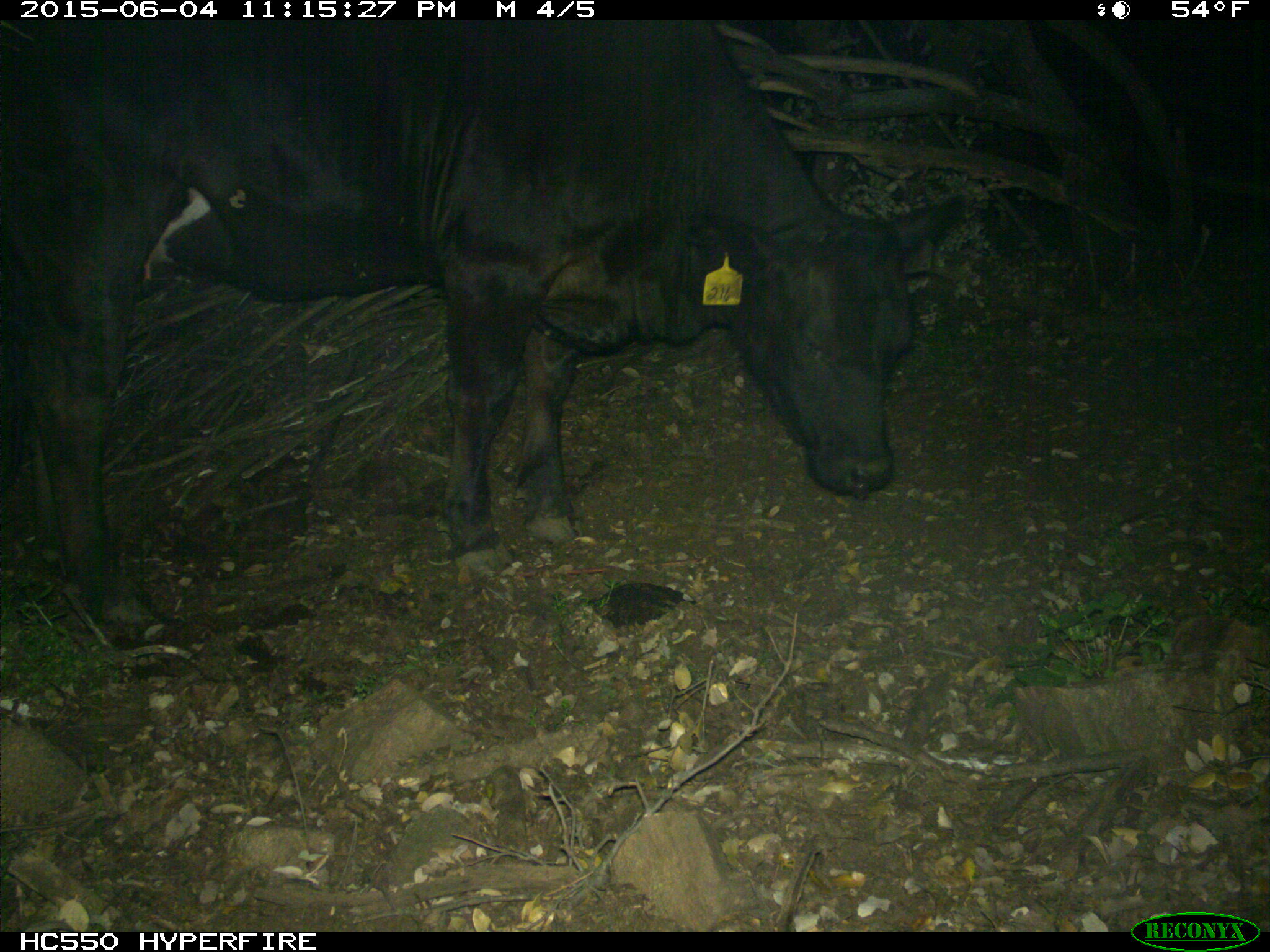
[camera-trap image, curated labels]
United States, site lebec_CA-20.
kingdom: Animalia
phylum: Chordata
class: Mammalia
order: Artiodactyla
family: Bovidae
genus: Bos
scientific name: Bos taurus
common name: domestic cow